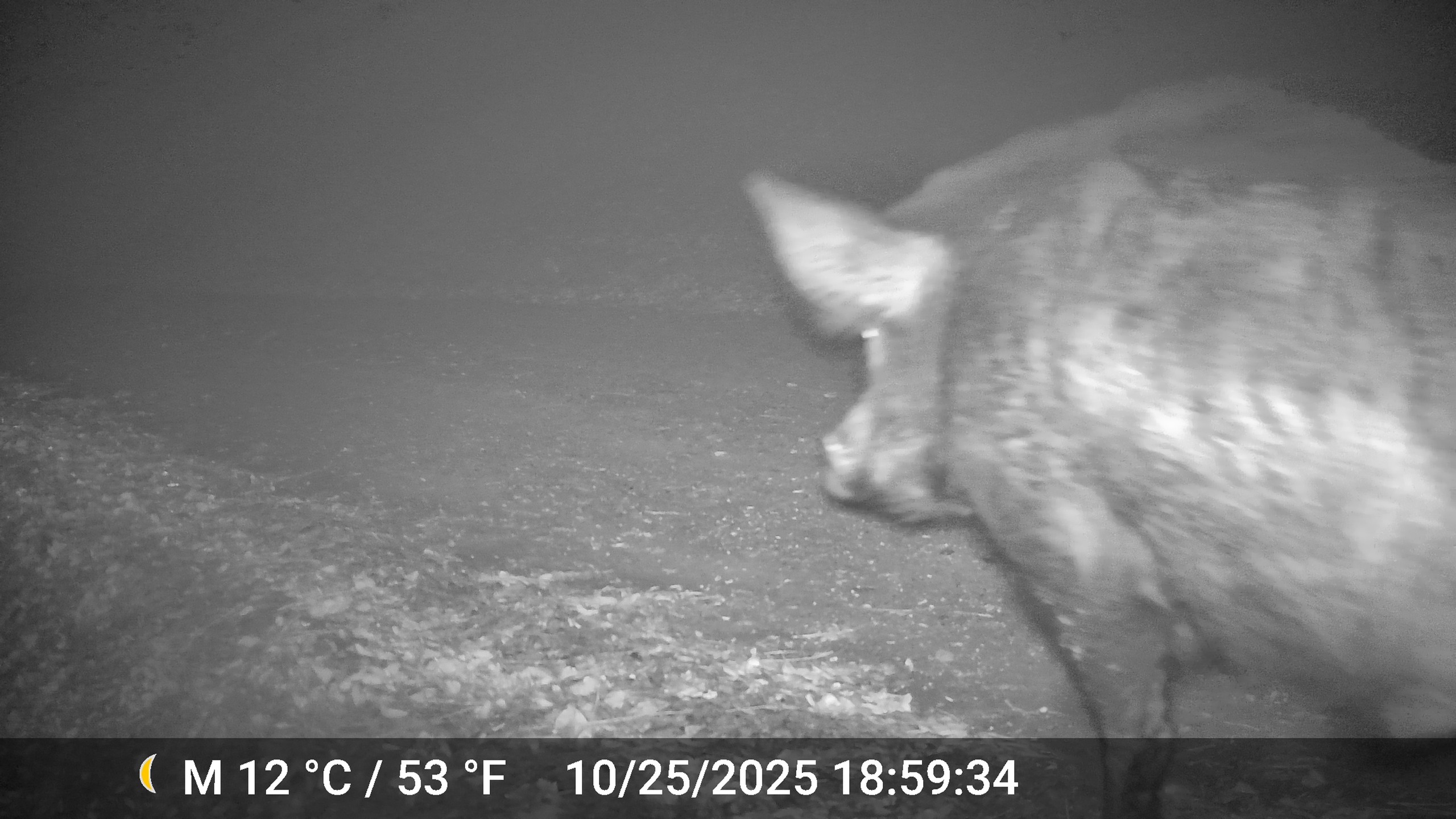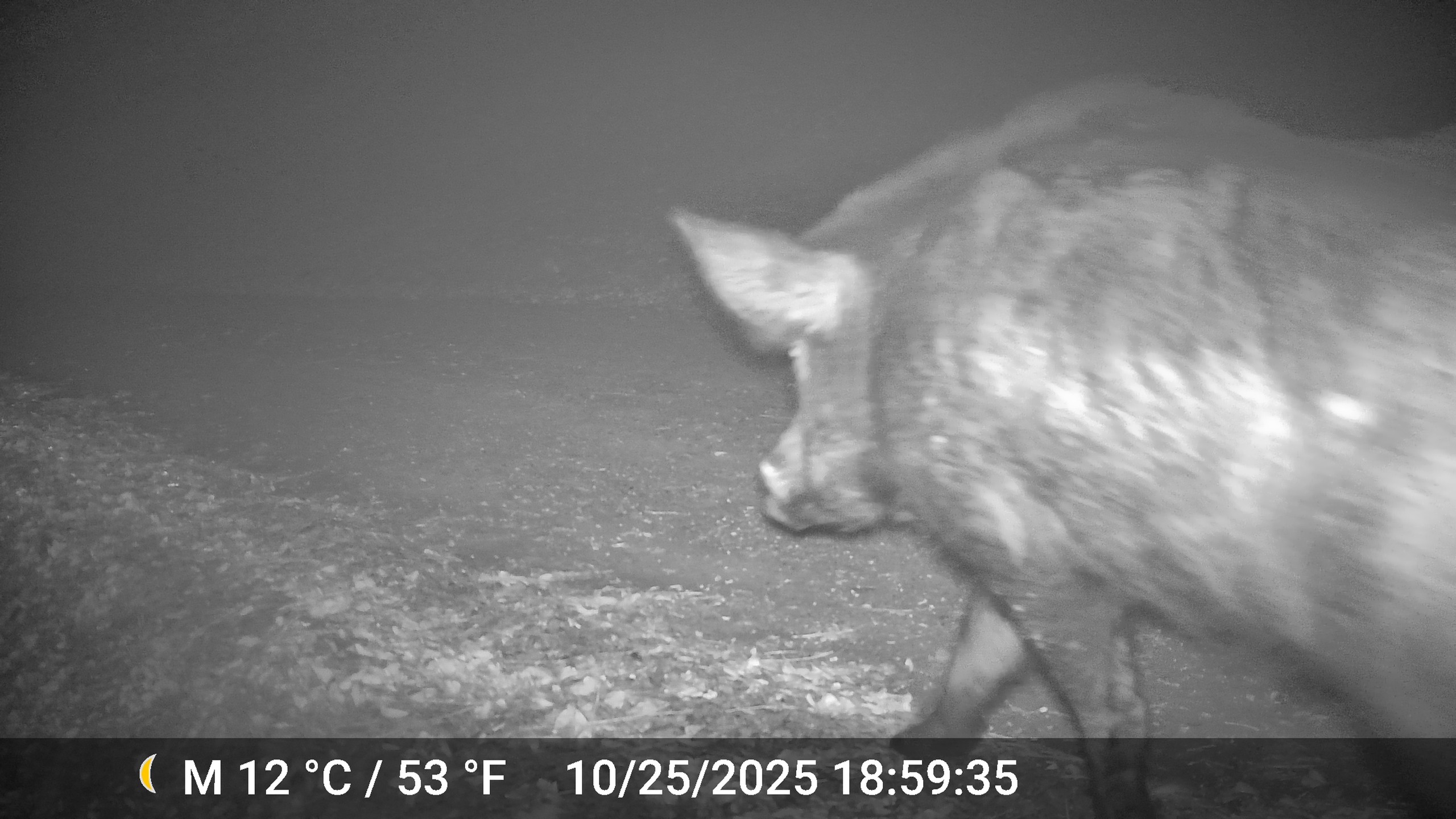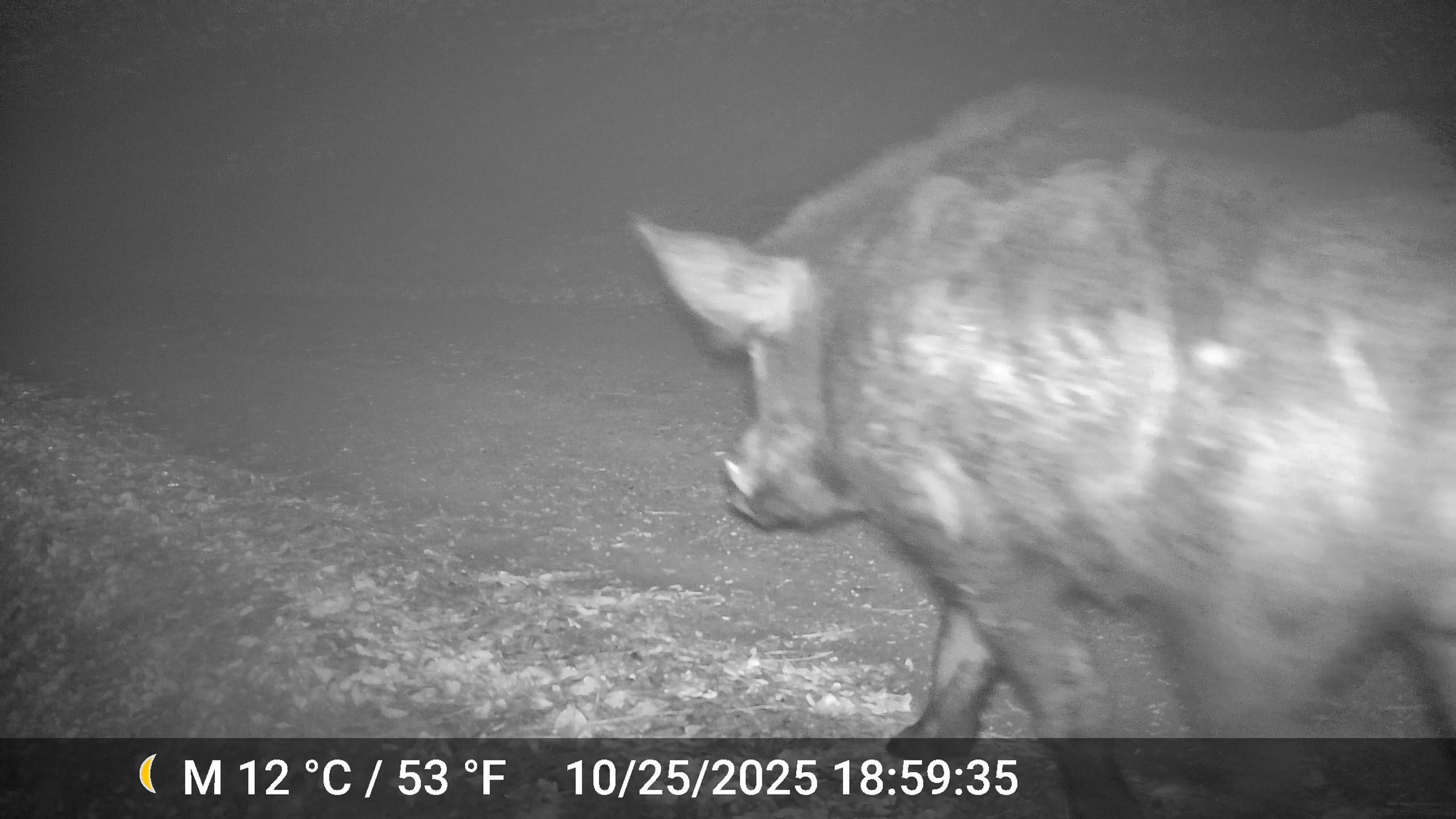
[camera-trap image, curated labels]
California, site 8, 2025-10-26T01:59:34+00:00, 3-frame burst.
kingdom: Animalia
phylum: Chordata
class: Mammalia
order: Artiodactyla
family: Suidae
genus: Sus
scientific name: Sus scrofa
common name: wild boar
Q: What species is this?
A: Wild boar (Sus scrofa).